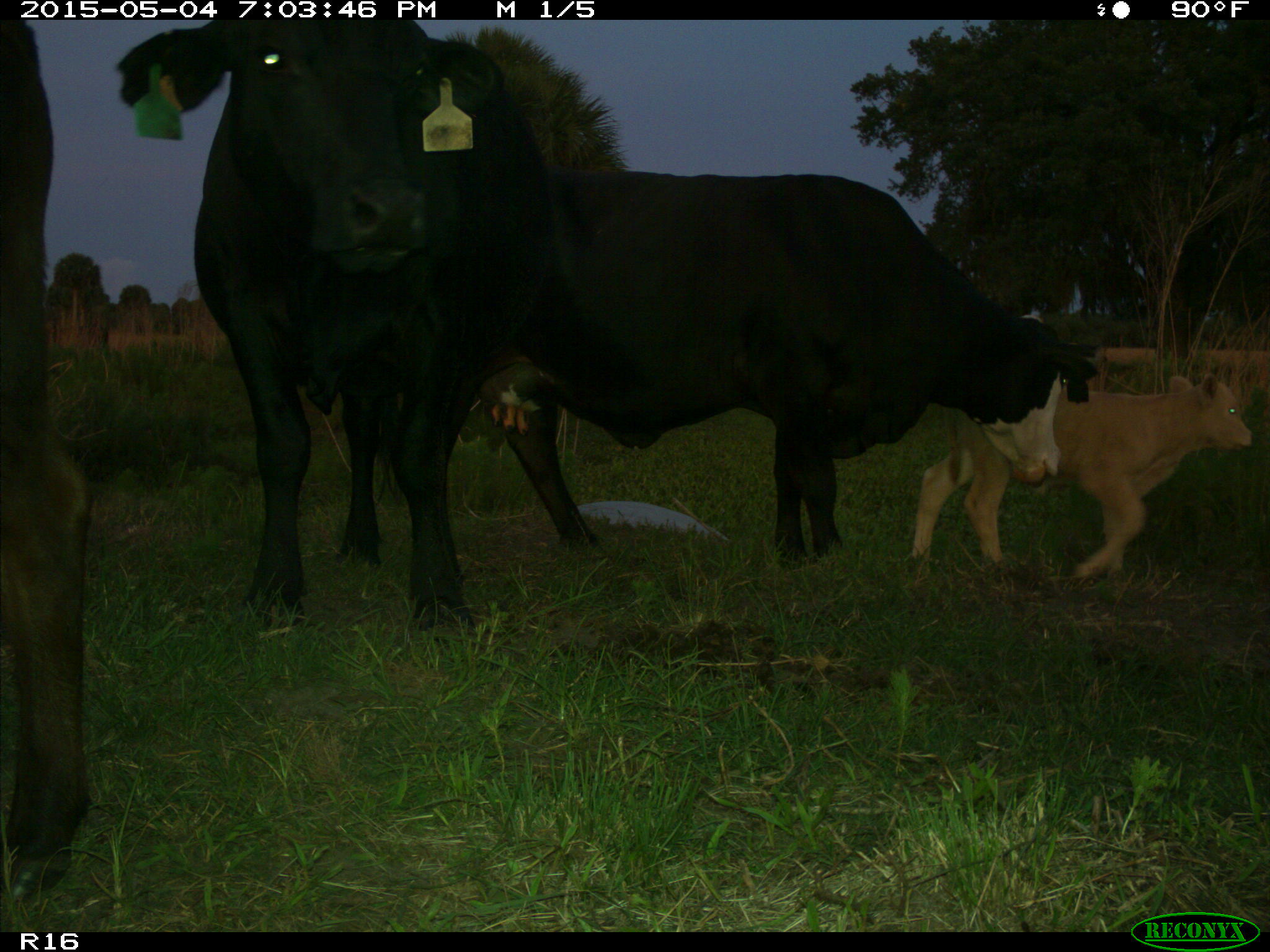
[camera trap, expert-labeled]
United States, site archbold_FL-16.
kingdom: Animalia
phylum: Chordata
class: Mammalia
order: Artiodactyla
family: Bovidae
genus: Bos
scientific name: Bos taurus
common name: domestic cow